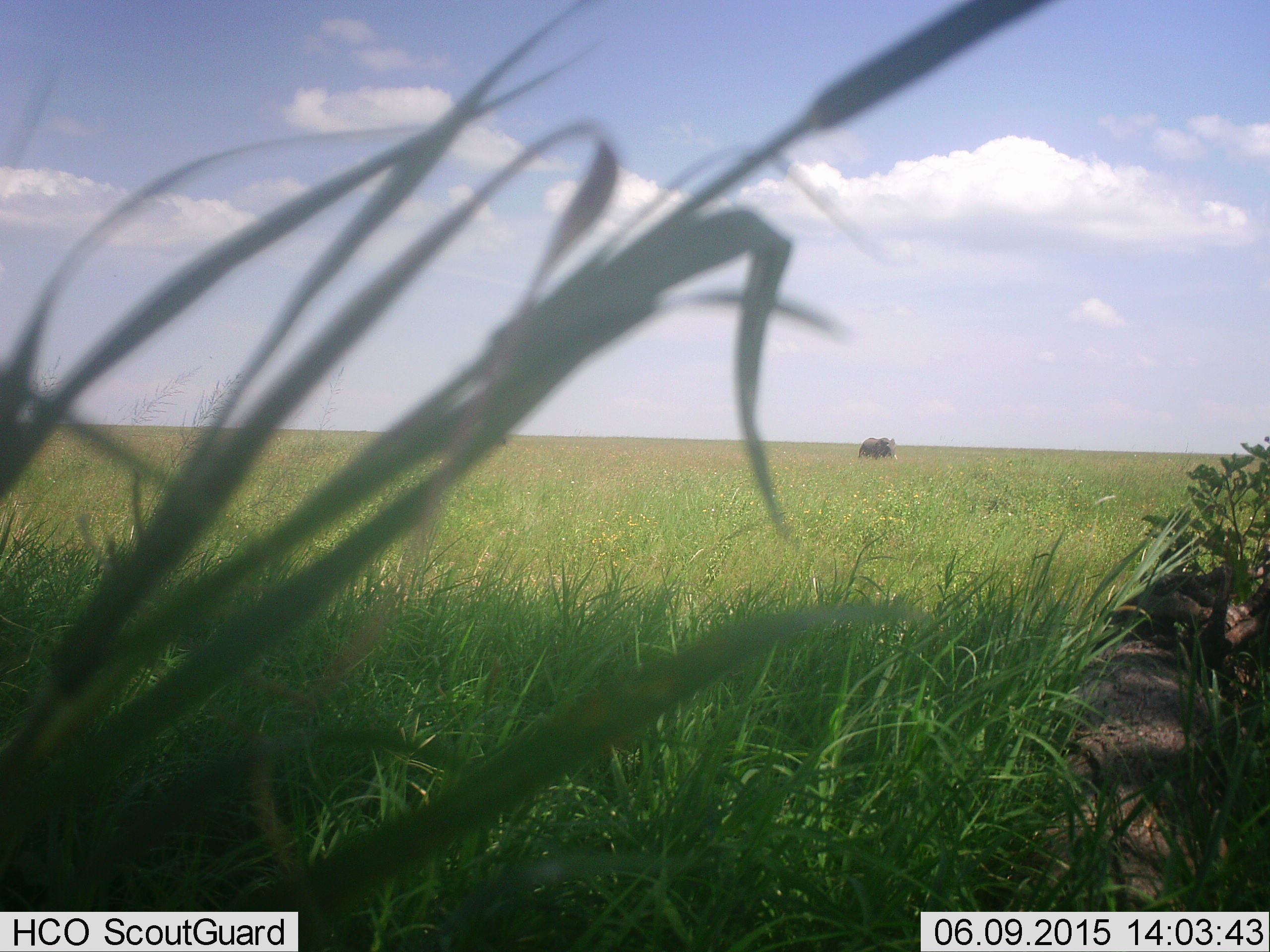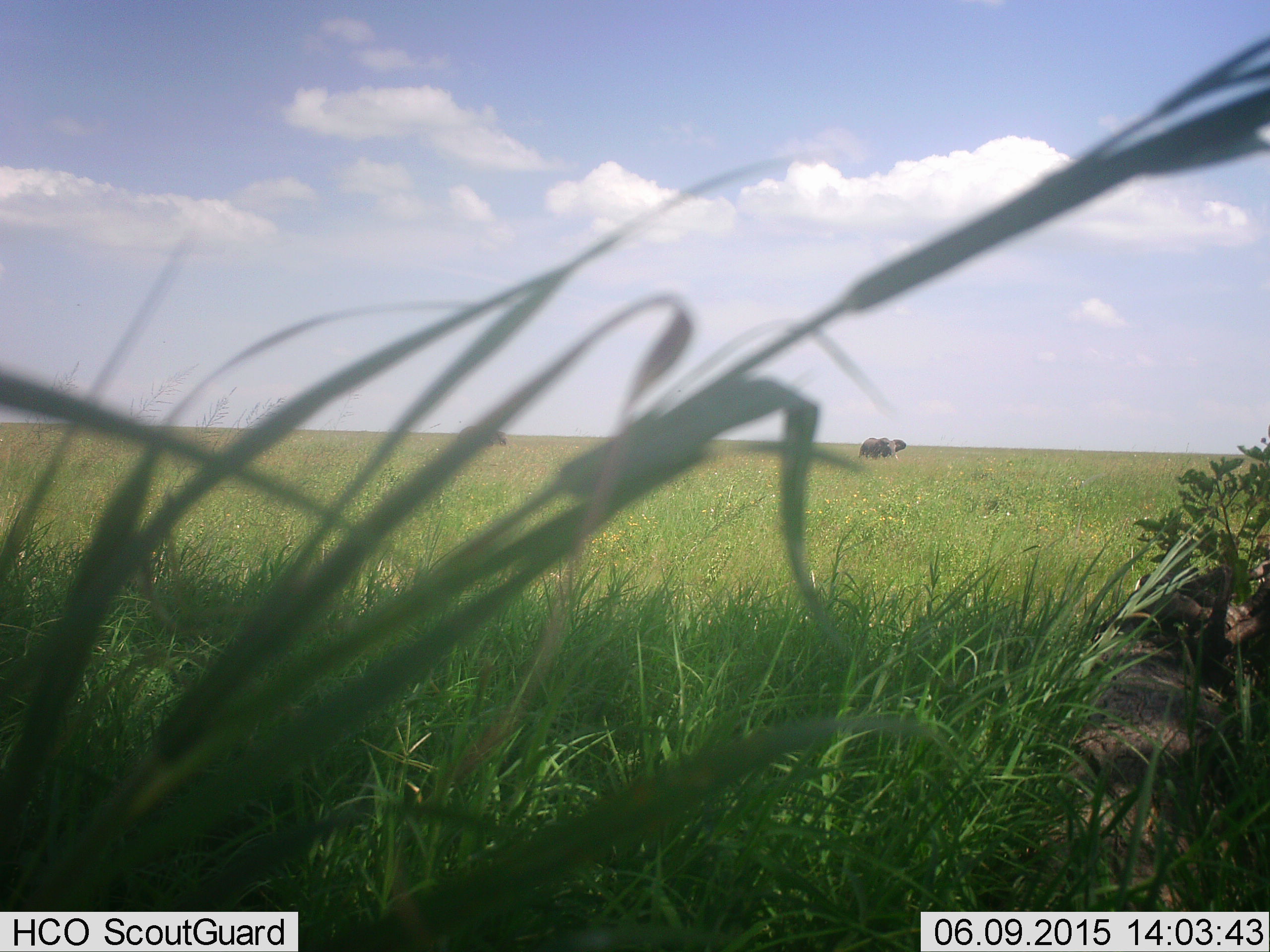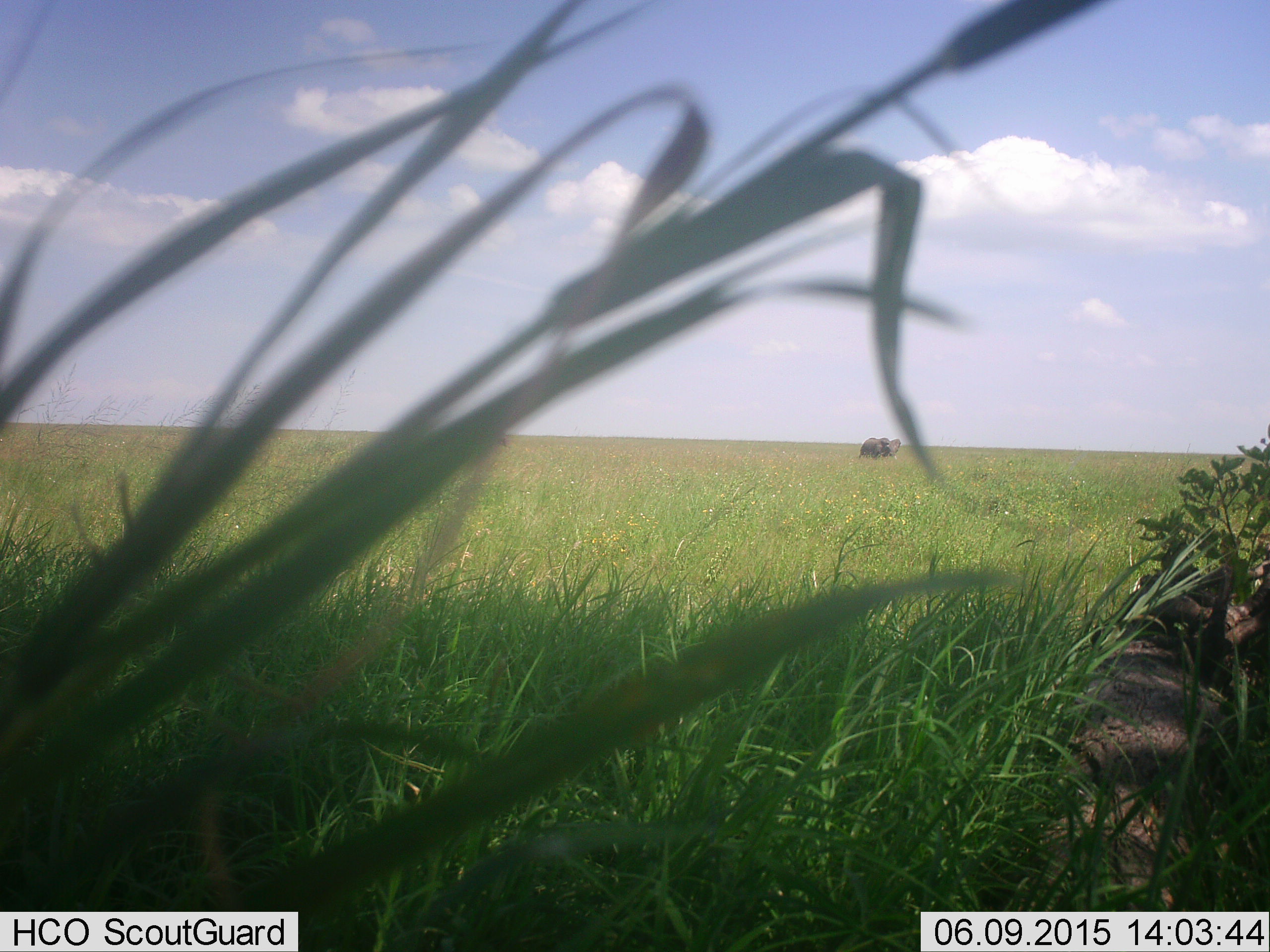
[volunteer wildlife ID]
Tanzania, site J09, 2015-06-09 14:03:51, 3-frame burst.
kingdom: Animalia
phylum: Chordata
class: Mammalia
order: Proboscidea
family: Elephantidae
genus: Loxodonta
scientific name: Loxodonta africana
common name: african bush elephant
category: elephant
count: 2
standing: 90%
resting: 0%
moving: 10%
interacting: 0%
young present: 0%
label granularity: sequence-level